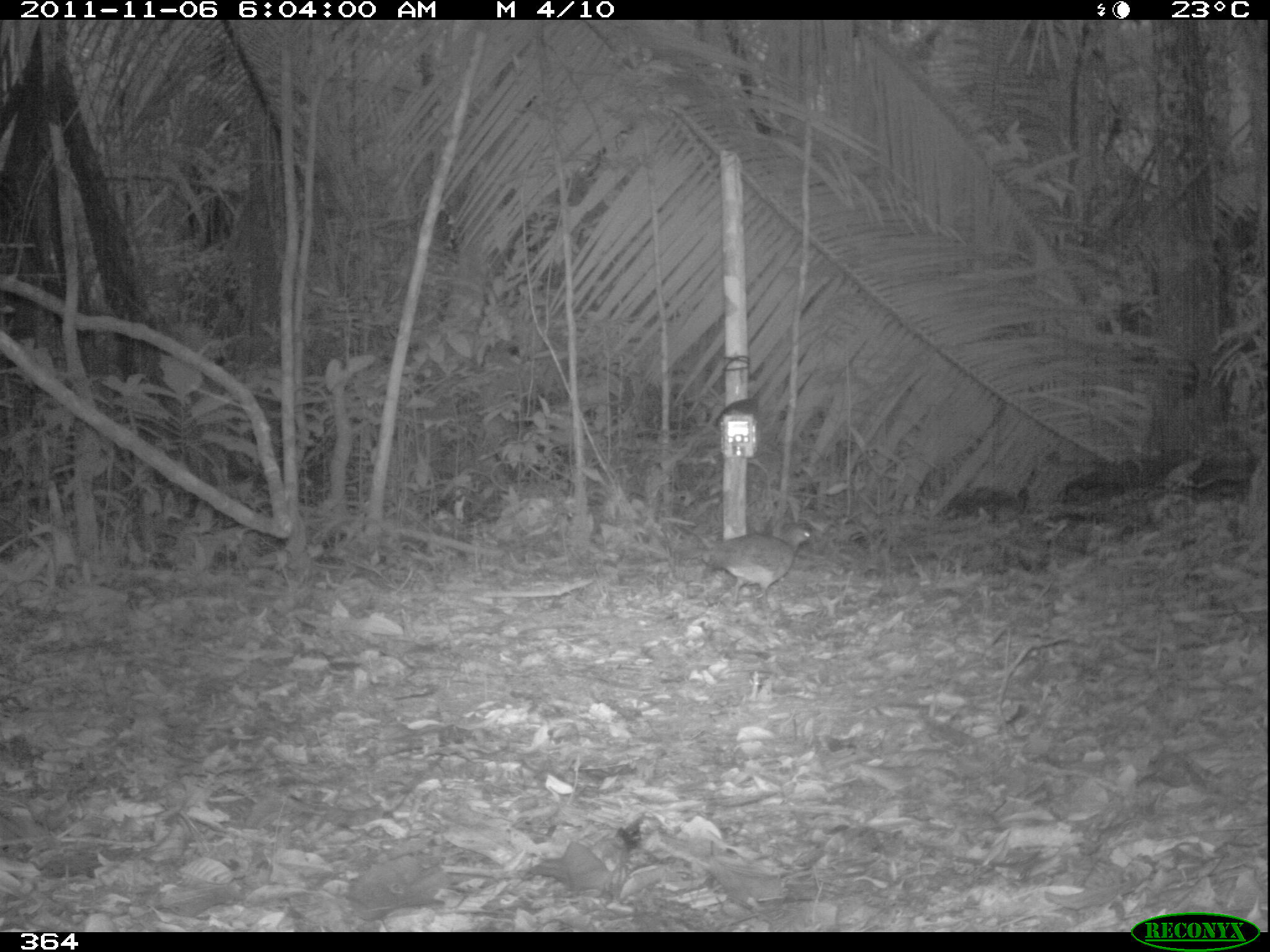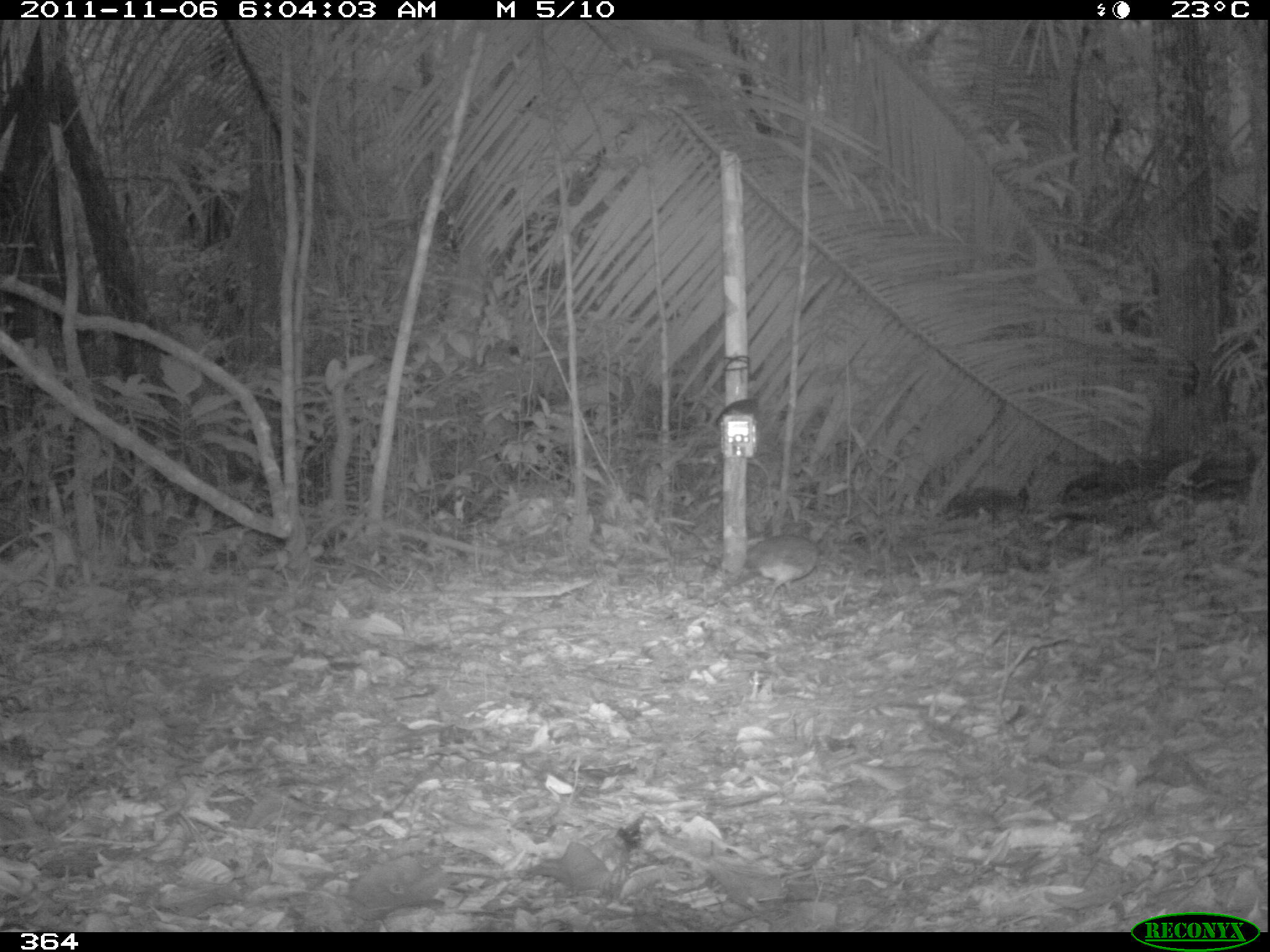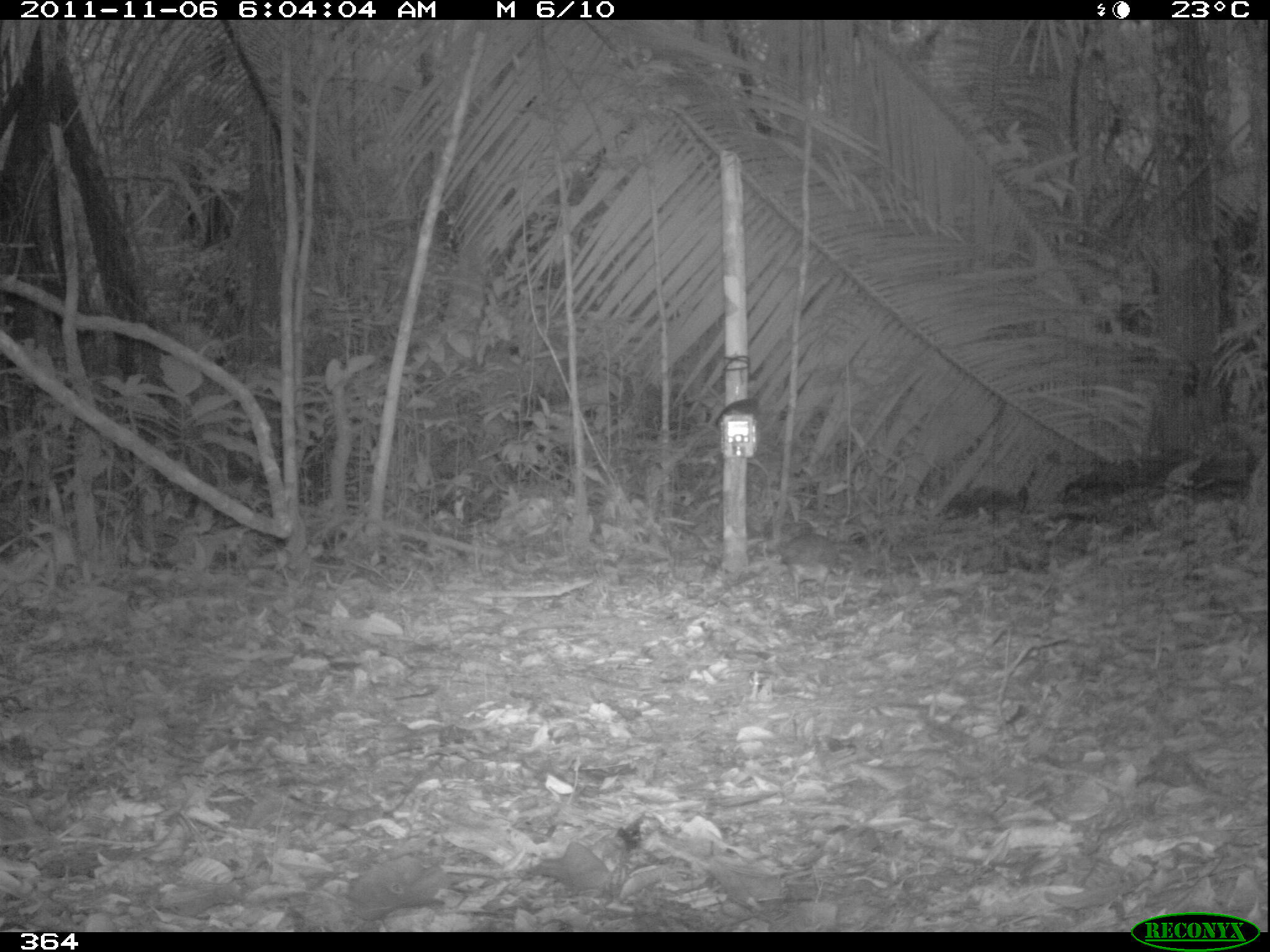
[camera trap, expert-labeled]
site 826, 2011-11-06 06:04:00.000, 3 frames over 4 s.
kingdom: Animalia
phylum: Chordata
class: Aves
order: Tinamiformes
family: Tinamidae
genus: Tinamus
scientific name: Tinamus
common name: tinamus tinamous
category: tinamus sp